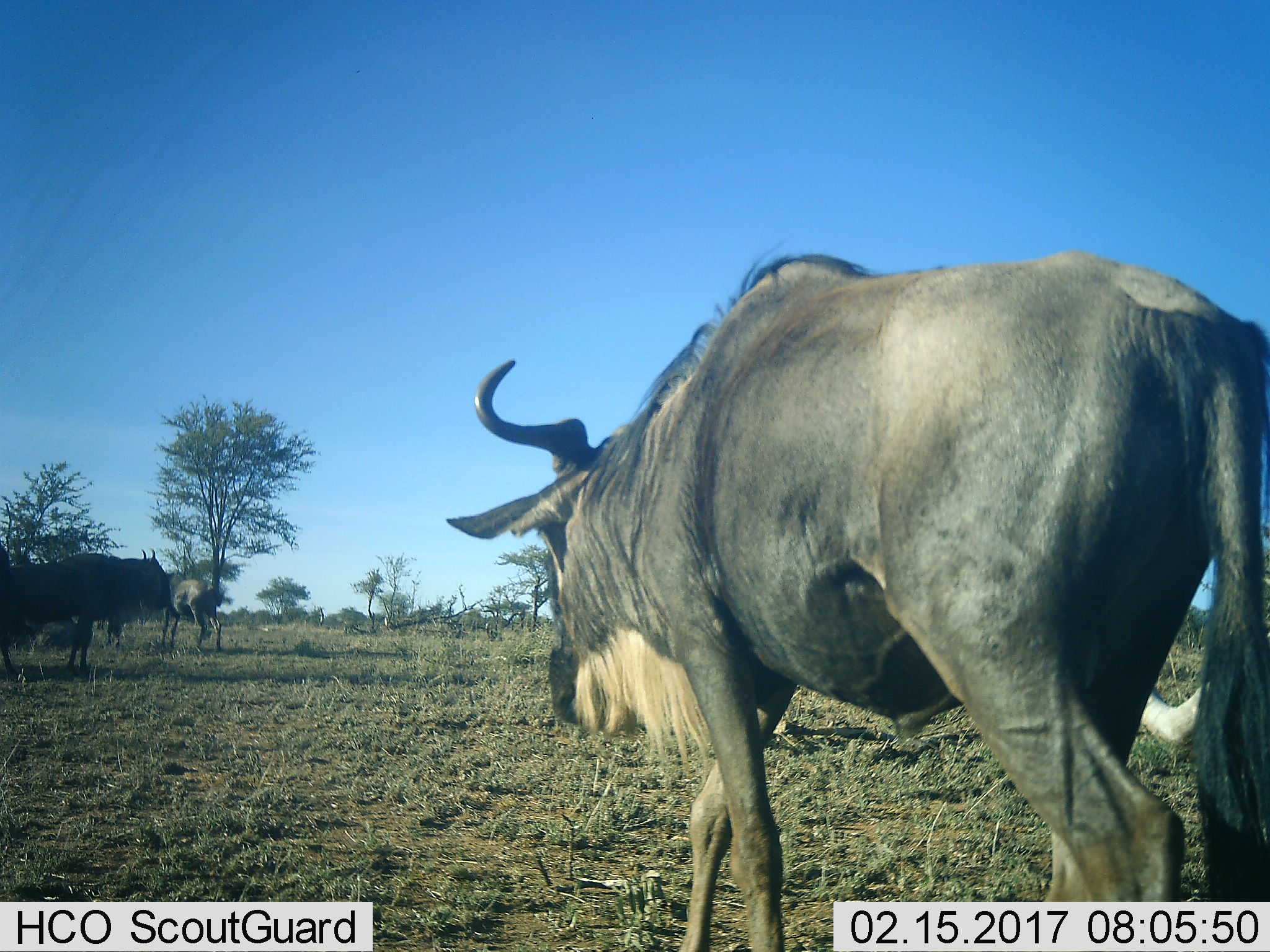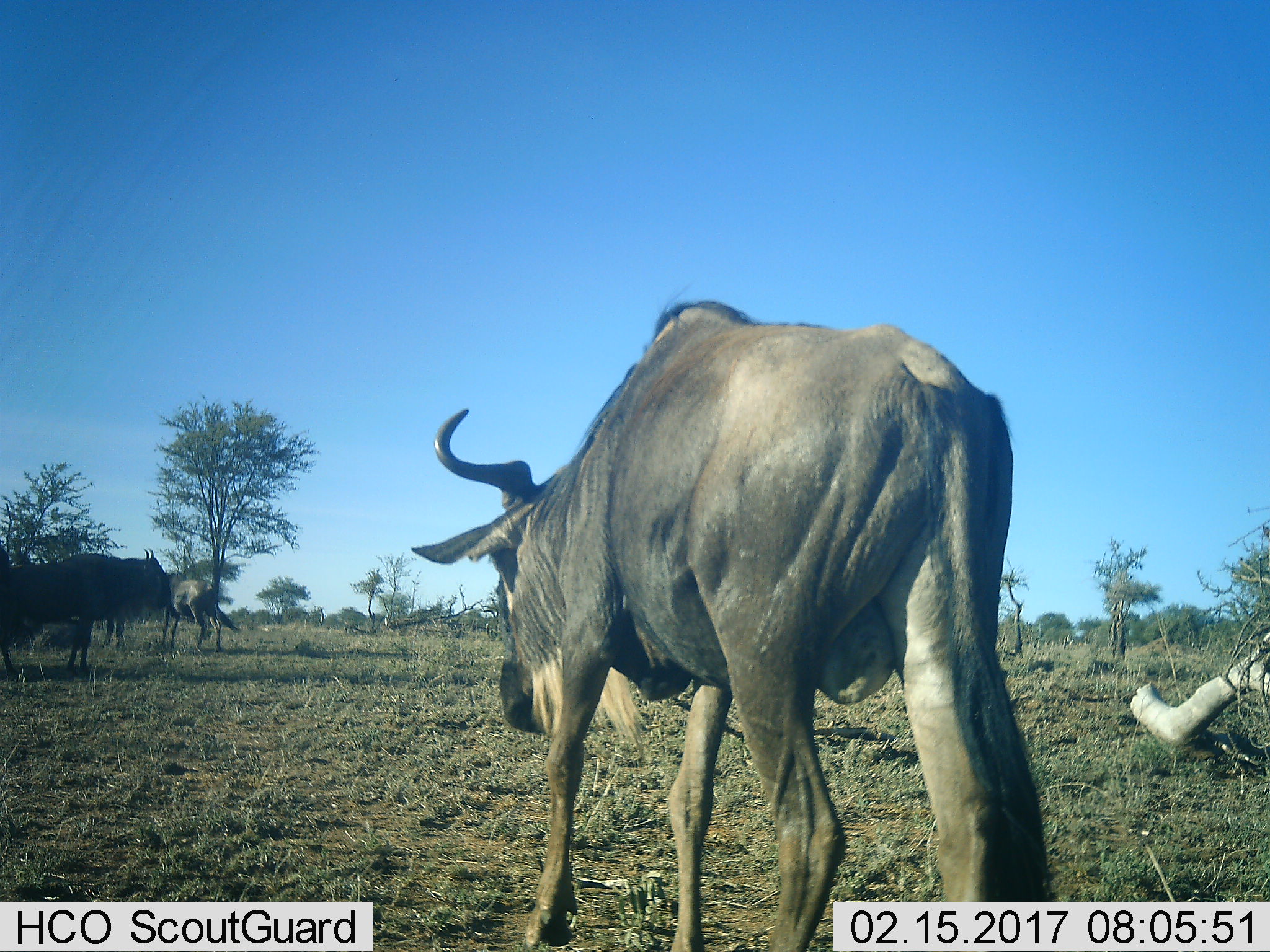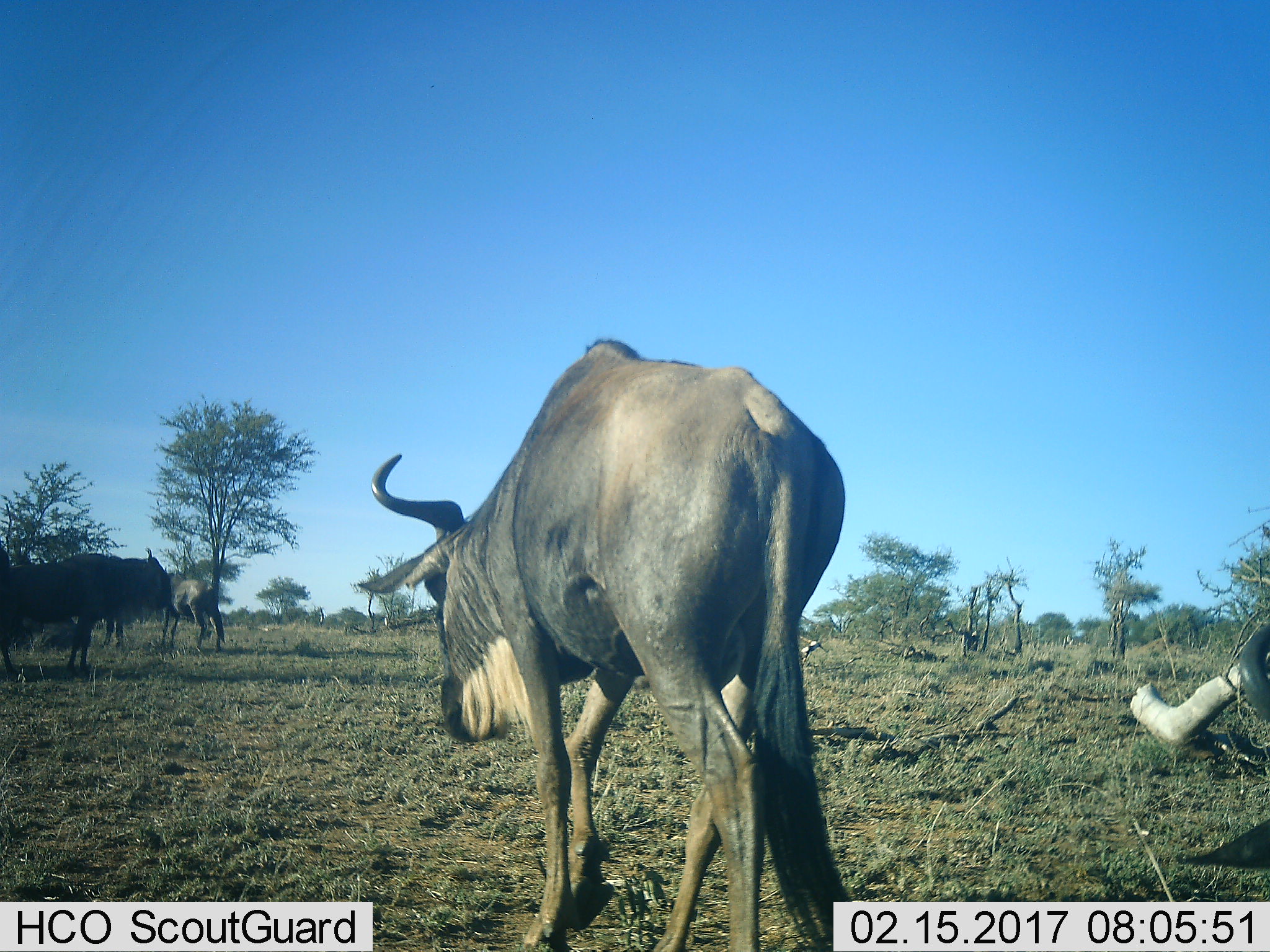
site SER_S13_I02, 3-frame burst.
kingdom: Animalia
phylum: Chordata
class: Mammalia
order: Artiodactyla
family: Bovidae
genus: Connochaetes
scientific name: Connochaetes taurinus taurinus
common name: blue wildebeest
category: wildebeestblue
Wildebeestblue (blue wildebeest) (Connochaetes taurinus taurinus), count 4. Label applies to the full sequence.